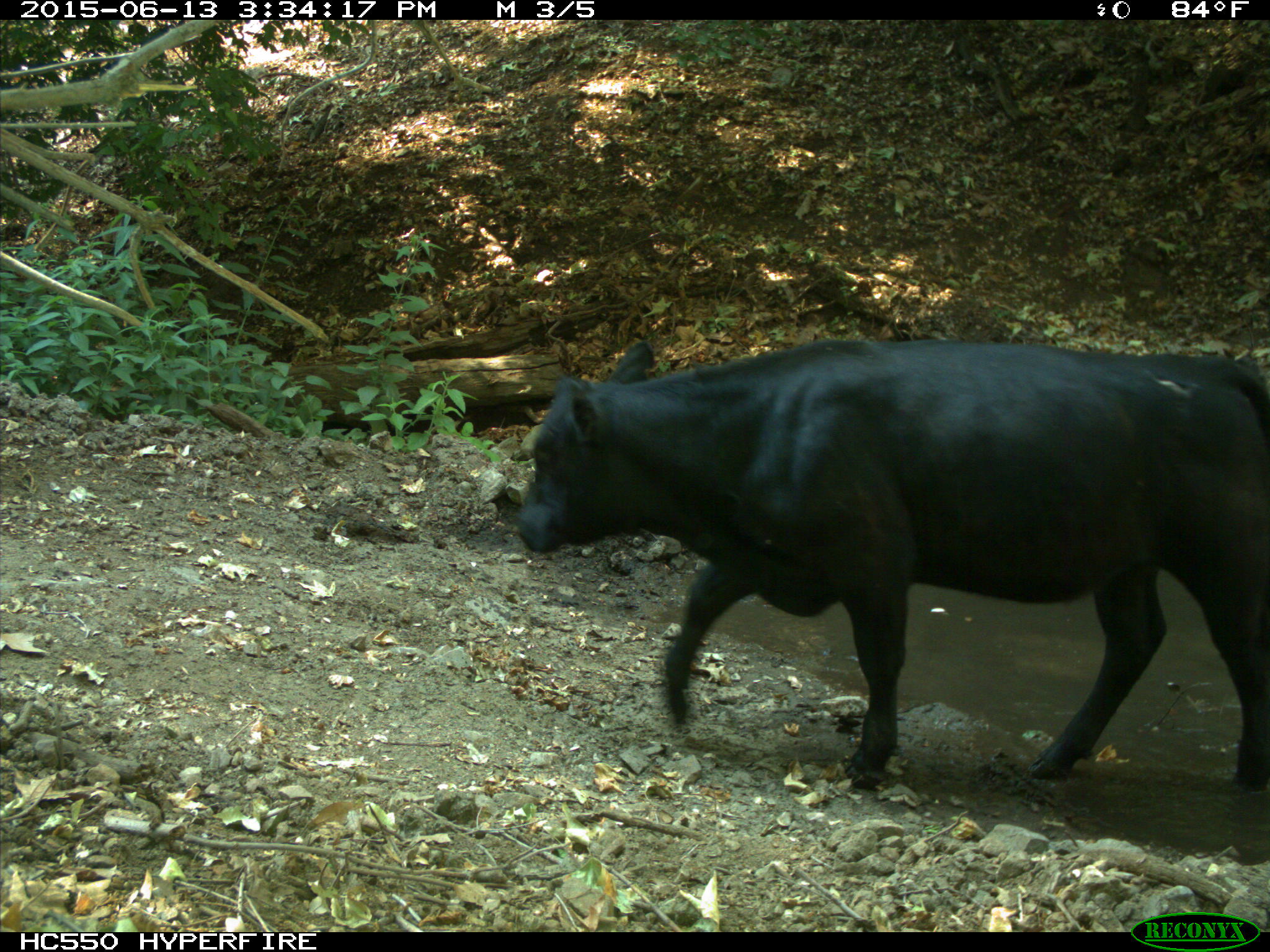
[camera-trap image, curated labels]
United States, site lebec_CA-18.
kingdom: Animalia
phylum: Chordata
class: Mammalia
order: Artiodactyla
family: Bovidae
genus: Bos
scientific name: Bos taurus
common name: domestic cow